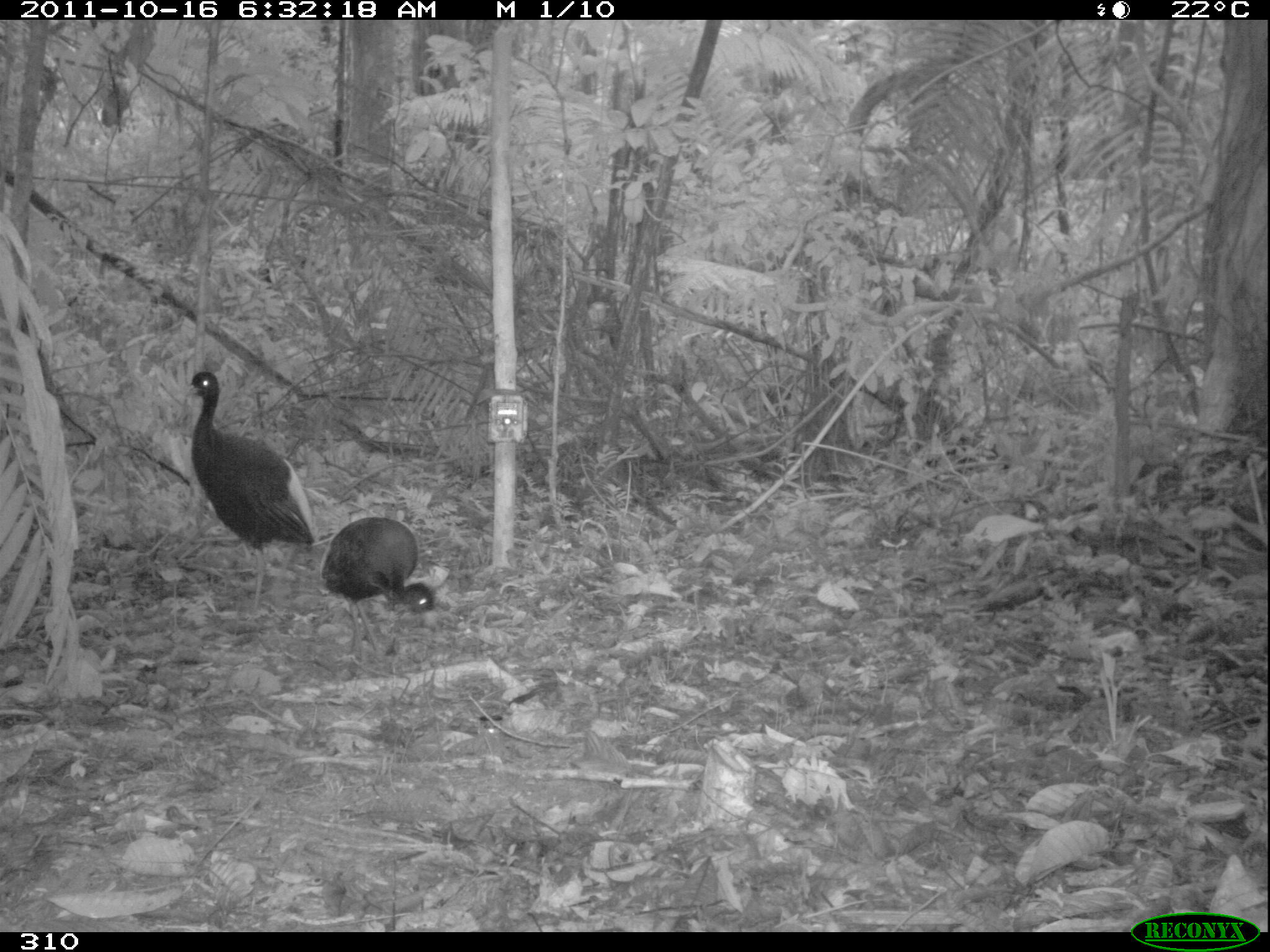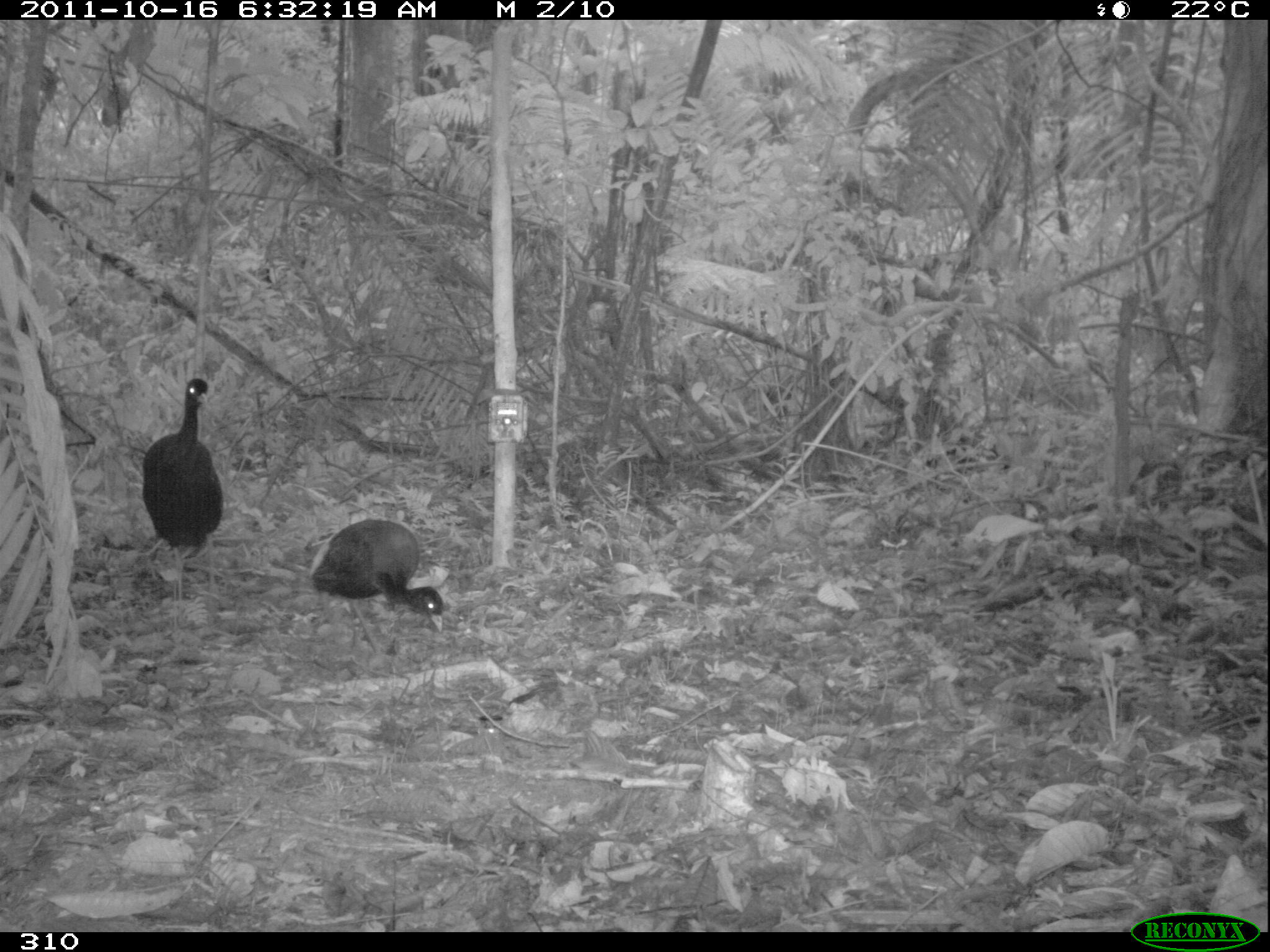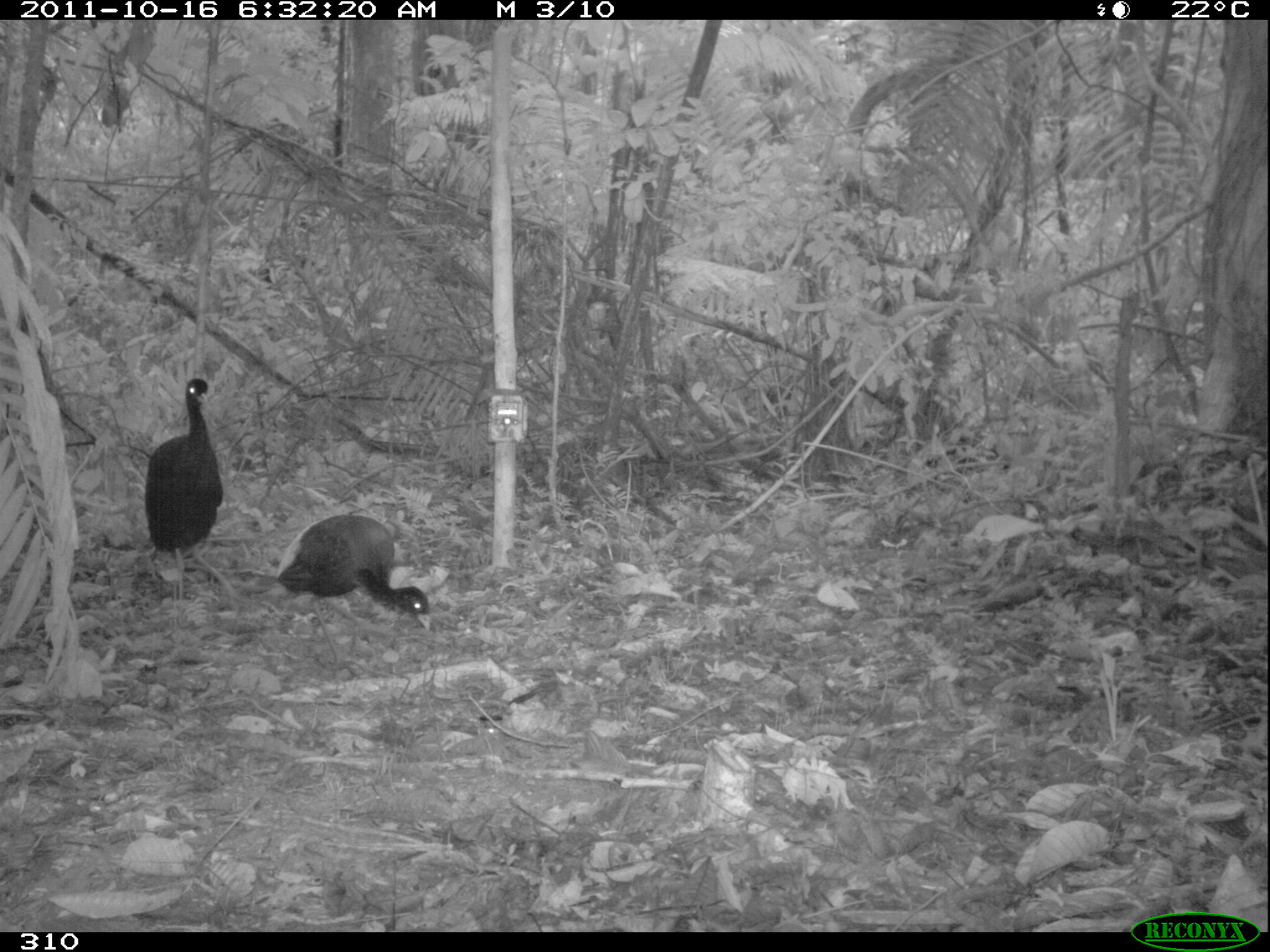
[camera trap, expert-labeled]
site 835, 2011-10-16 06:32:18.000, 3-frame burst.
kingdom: Animalia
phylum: Chordata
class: Aves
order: Gruiformes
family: Psophiidae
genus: Psophia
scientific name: Psophia leucoptera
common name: pale-winged trumpeter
Psophia leucoptera (pale-winged trumpeter).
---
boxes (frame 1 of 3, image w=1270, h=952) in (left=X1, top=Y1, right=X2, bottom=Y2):
psophia leucoptera: (left=183, top=370, right=314, bottom=622); (left=320, top=516, right=437, bottom=658)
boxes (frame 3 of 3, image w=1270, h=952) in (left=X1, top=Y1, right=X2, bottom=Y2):
psophia leucoptera: (left=275, top=513, right=429, bottom=675); (left=144, top=376, right=239, bottom=620)